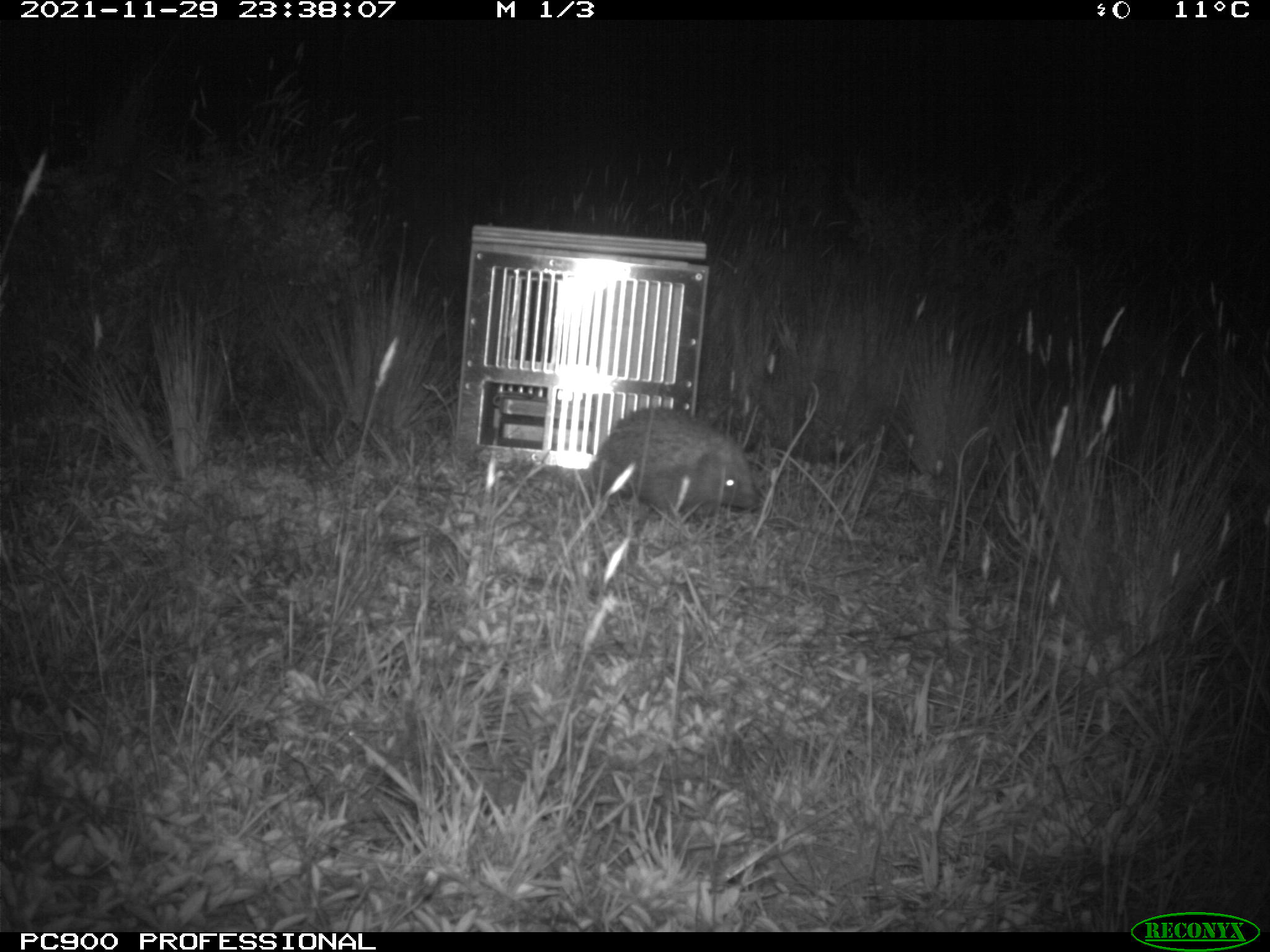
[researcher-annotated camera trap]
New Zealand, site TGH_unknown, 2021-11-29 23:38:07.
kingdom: Animalia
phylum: Chordata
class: Mammalia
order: Eulipotyphla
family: Erinaceidae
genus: Erinaceus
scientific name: Erinaceus europaeus europaeus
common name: european hedgehog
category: hedgehog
Hedgehog (european hedgehog) (Erinaceus europaeus europaeus).